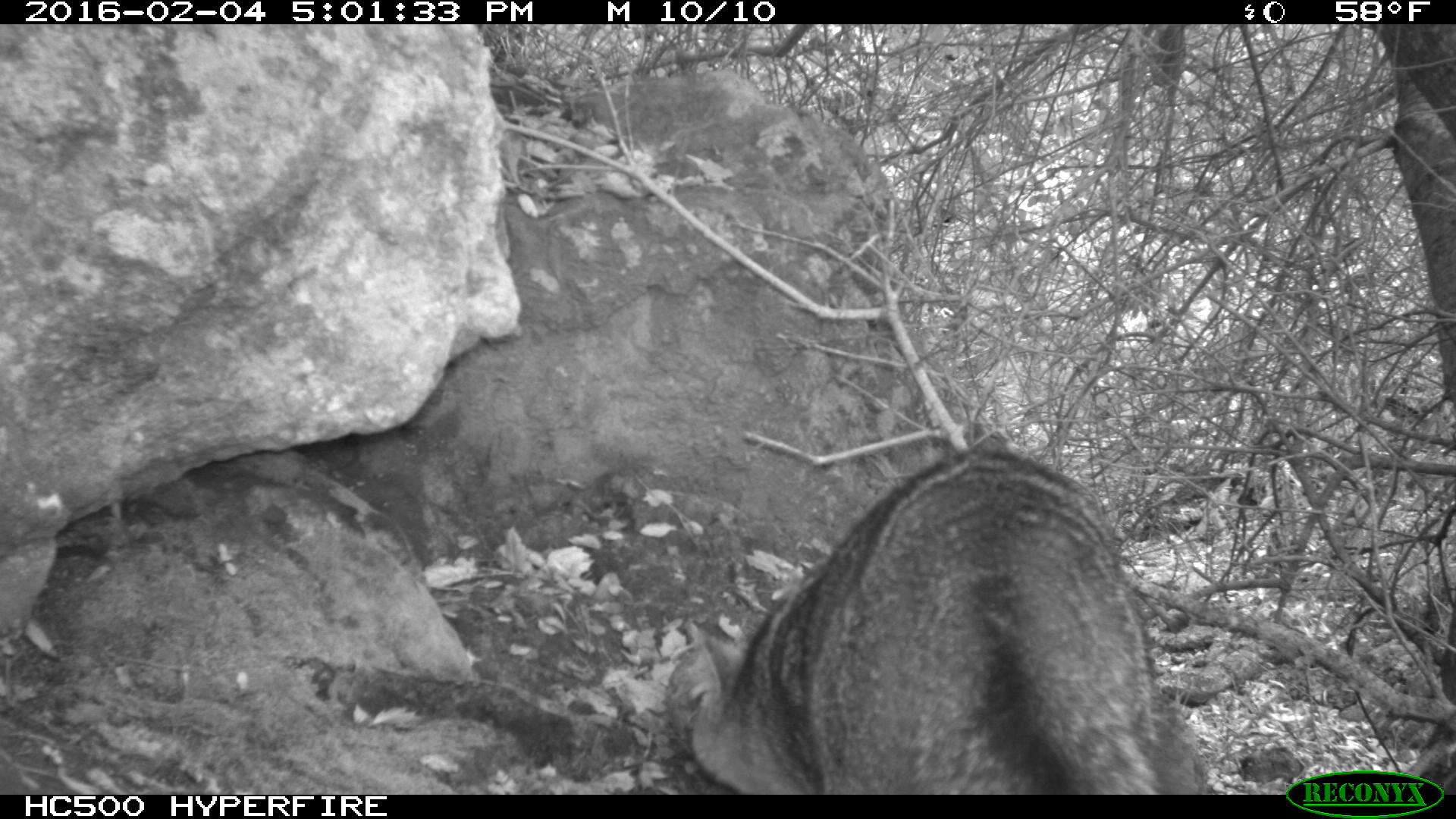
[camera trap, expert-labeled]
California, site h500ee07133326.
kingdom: Animalia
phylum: Chordata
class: Mammalia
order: Carnivora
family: Canidae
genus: Urocyon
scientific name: Urocyon littoralis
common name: island fox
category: fox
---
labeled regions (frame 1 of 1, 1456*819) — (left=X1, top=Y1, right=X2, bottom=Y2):
fox: (left=687, top=449, right=1208, bottom=794)